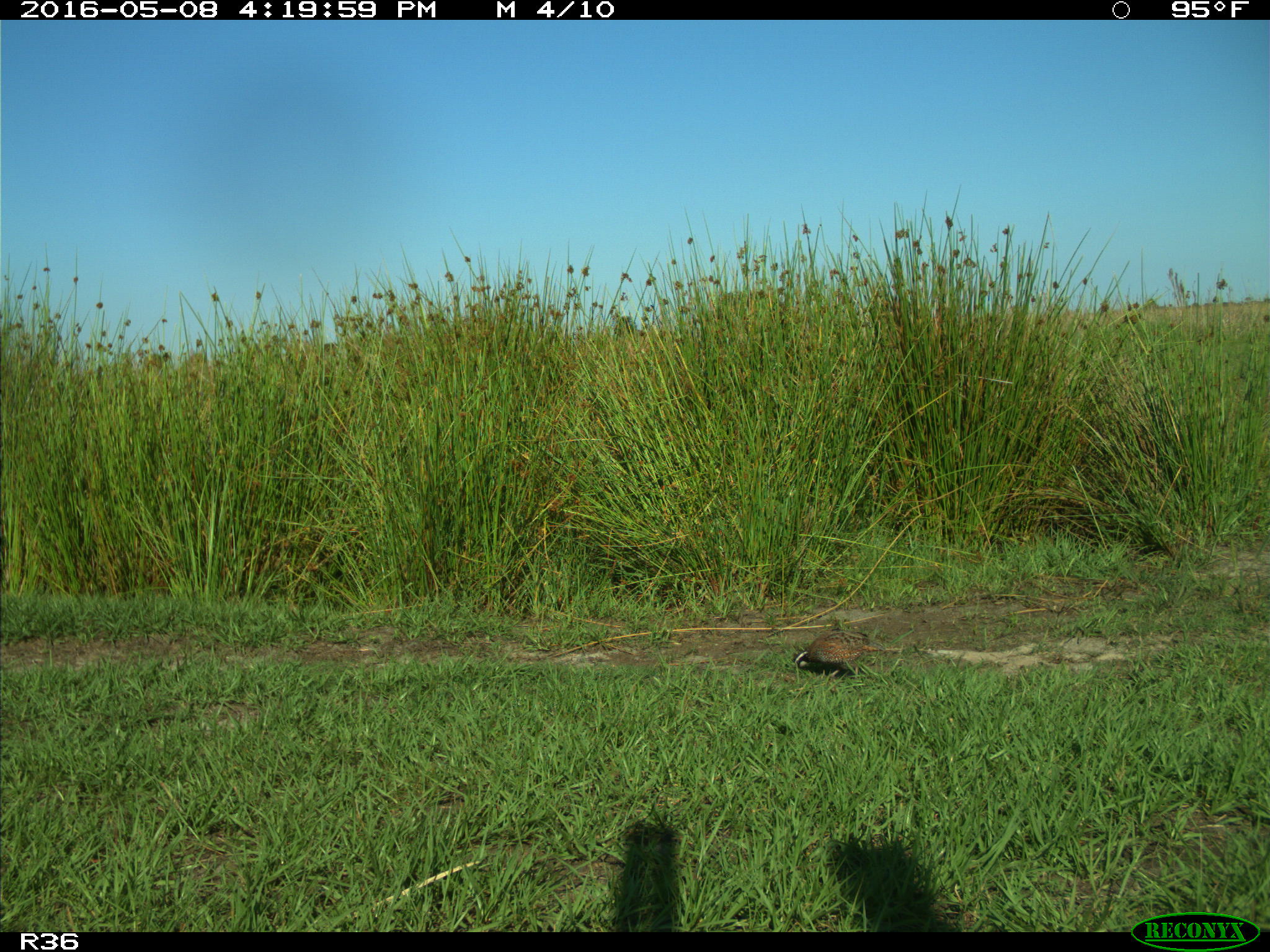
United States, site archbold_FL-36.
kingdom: Animalia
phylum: Chordata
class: Aves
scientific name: Aves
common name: birds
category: unidentified bird